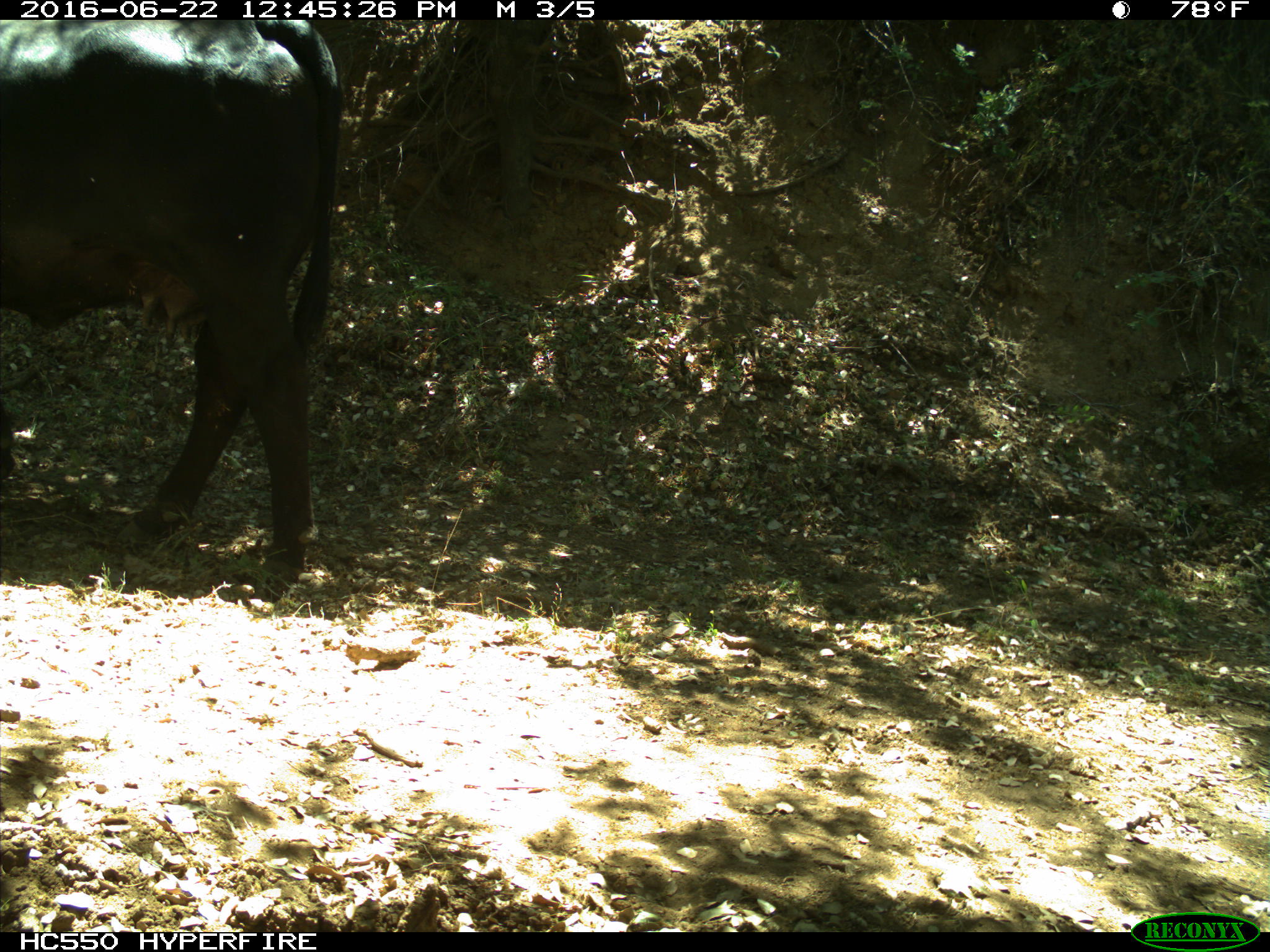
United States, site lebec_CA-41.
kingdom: Animalia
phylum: Chordata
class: Mammalia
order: Artiodactyla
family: Bovidae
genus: Bos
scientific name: Bos taurus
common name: domestic cow